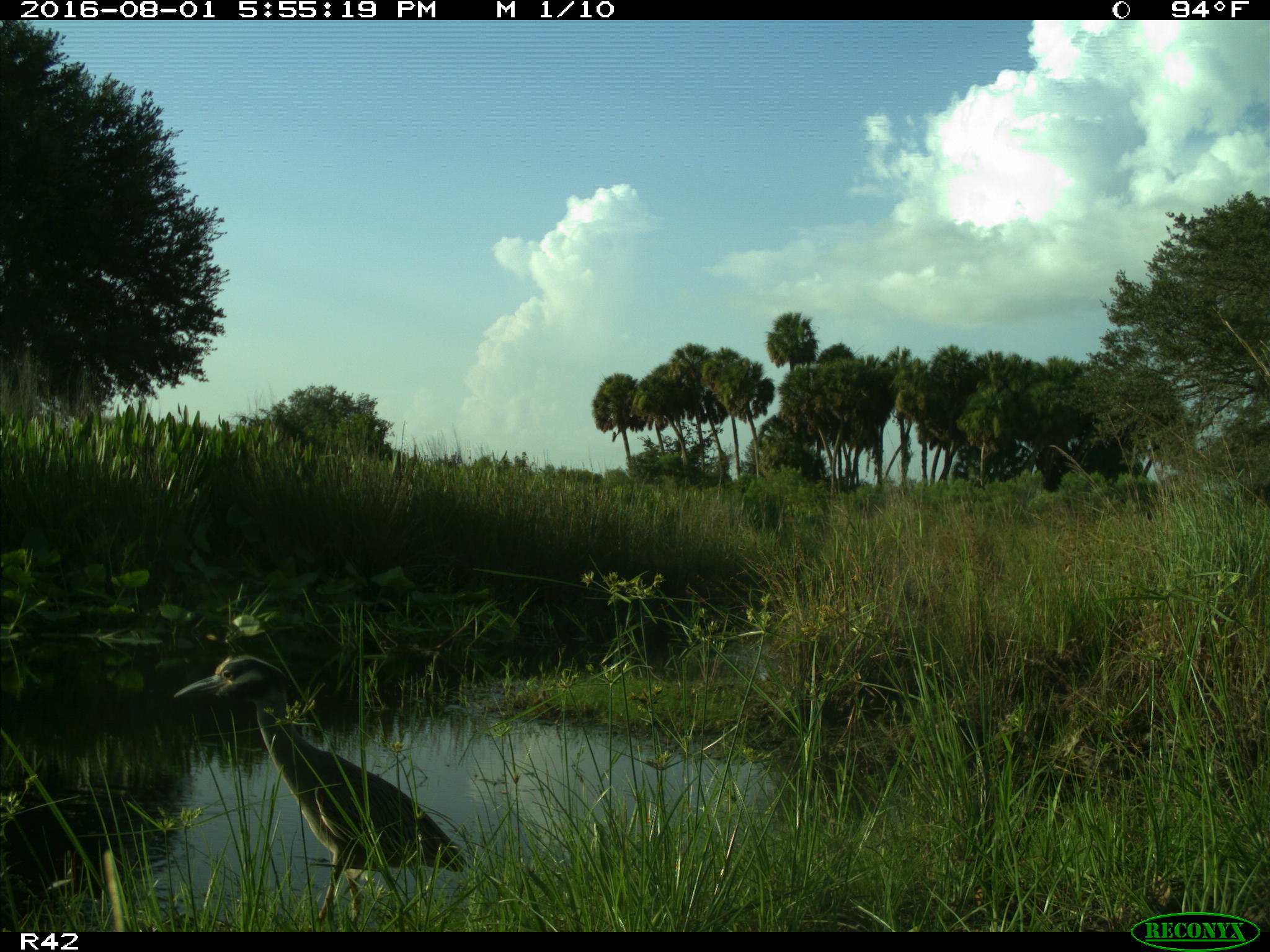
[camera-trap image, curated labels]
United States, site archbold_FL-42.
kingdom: Animalia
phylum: Chordata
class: Aves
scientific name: Aves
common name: birds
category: unidentified bird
Unidentified bird (birds) (Aves).